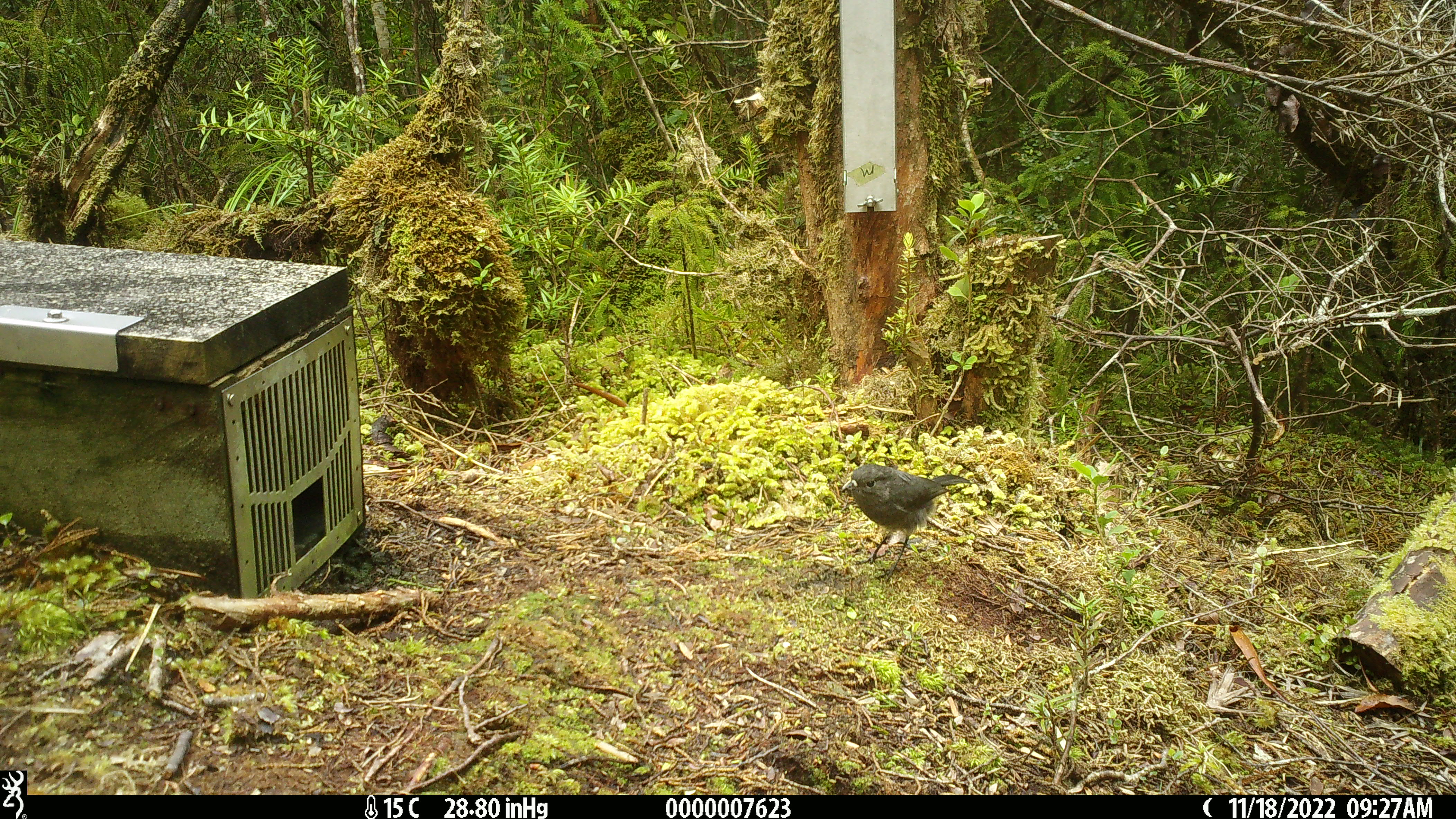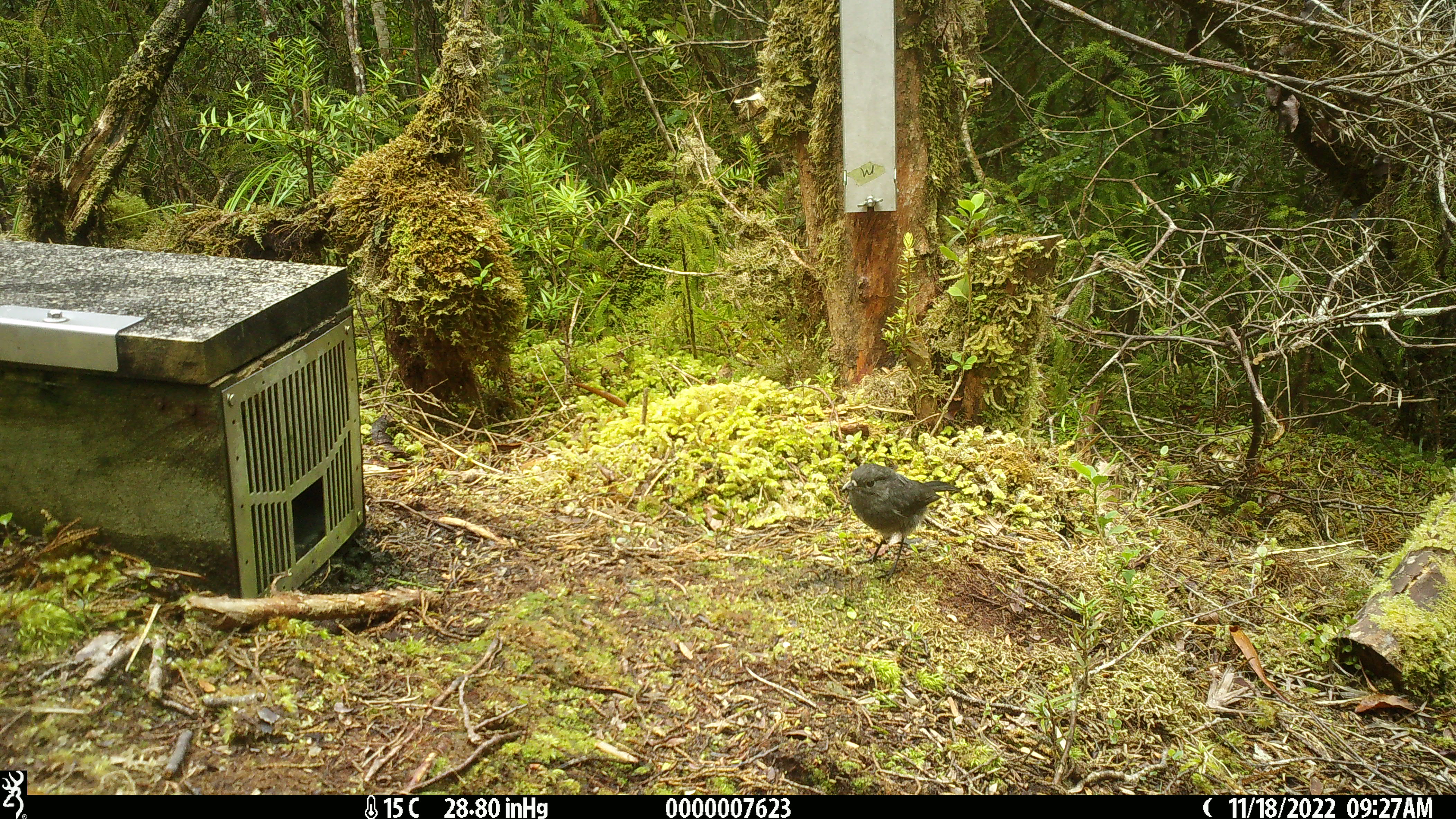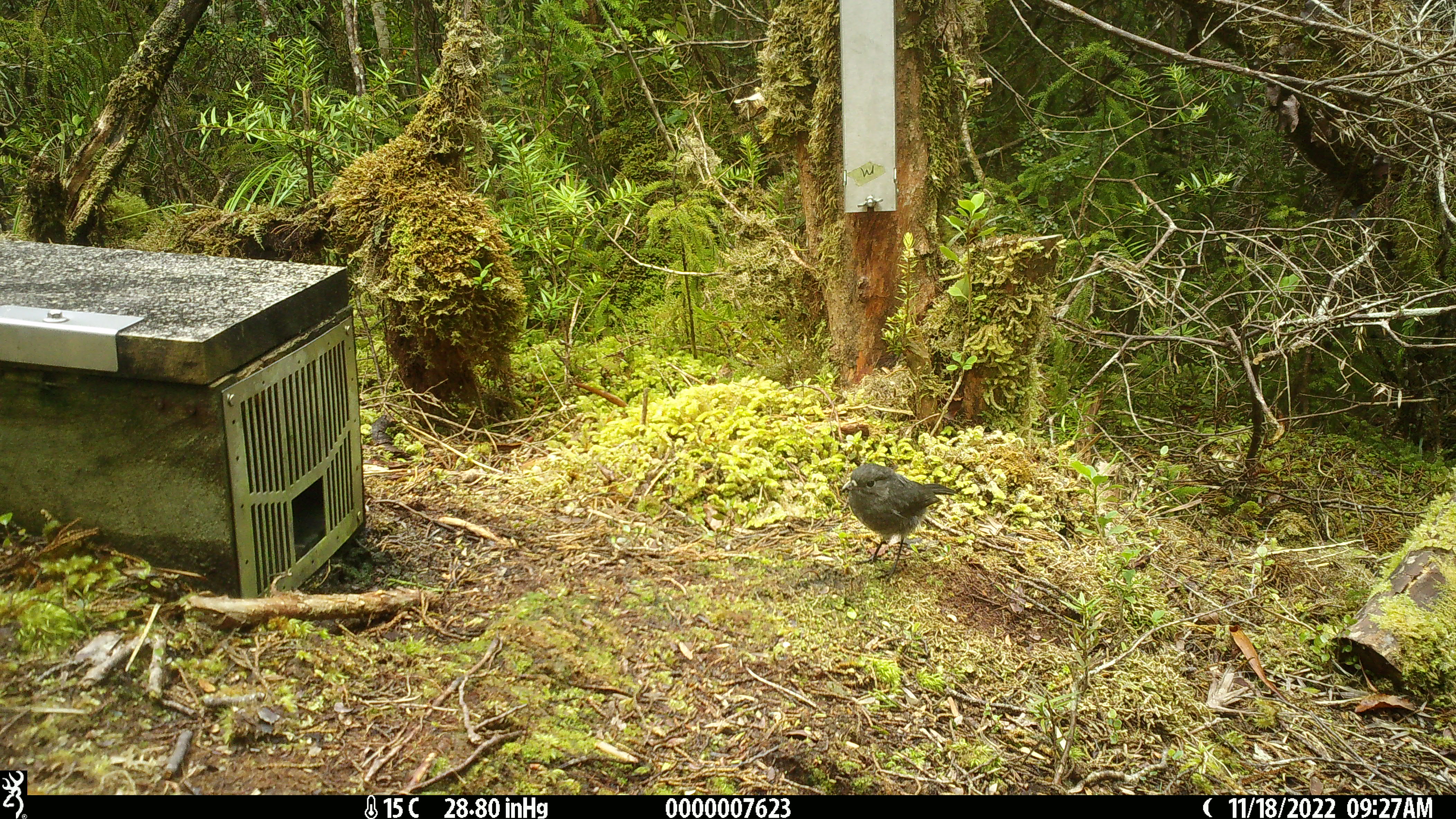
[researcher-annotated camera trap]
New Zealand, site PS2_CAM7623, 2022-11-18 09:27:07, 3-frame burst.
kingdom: Animalia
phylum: Chordata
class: Aves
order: Passeriformes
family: Petroicidae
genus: Petroica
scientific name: Petroica australis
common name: new zealand robin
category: robin